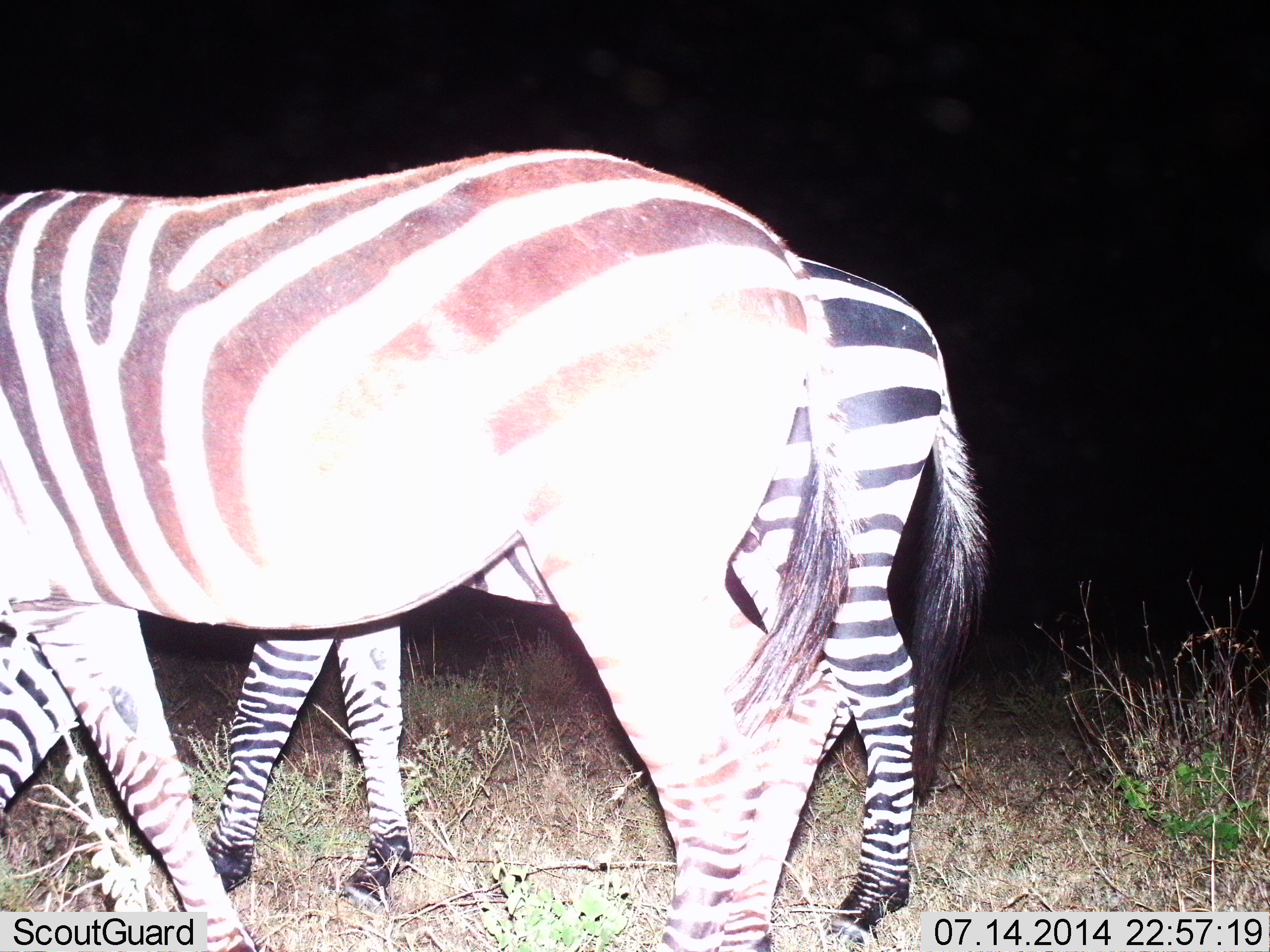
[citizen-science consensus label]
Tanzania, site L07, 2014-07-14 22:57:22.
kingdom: Animalia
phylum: Chordata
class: Mammalia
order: Perissodactyla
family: Equidae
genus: Equus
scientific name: Equus quagga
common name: plains zebra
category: zebra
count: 2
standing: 50%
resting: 0%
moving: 40%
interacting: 0%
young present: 0%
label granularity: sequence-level